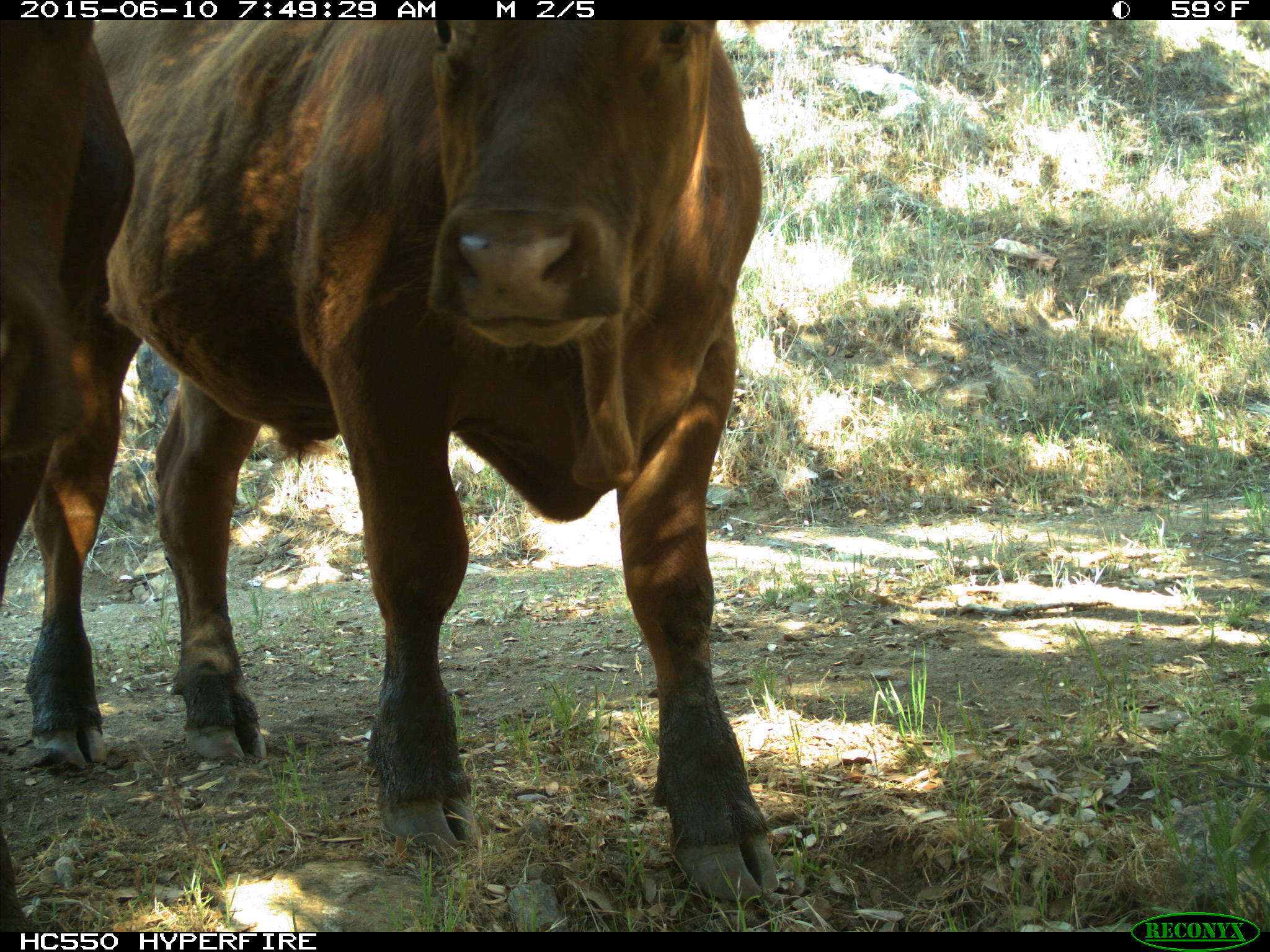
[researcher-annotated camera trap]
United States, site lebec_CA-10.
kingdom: Animalia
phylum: Chordata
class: Mammalia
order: Artiodactyla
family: Bovidae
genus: Bos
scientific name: Bos taurus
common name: domestic cow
Bos taurus (domestic cow).